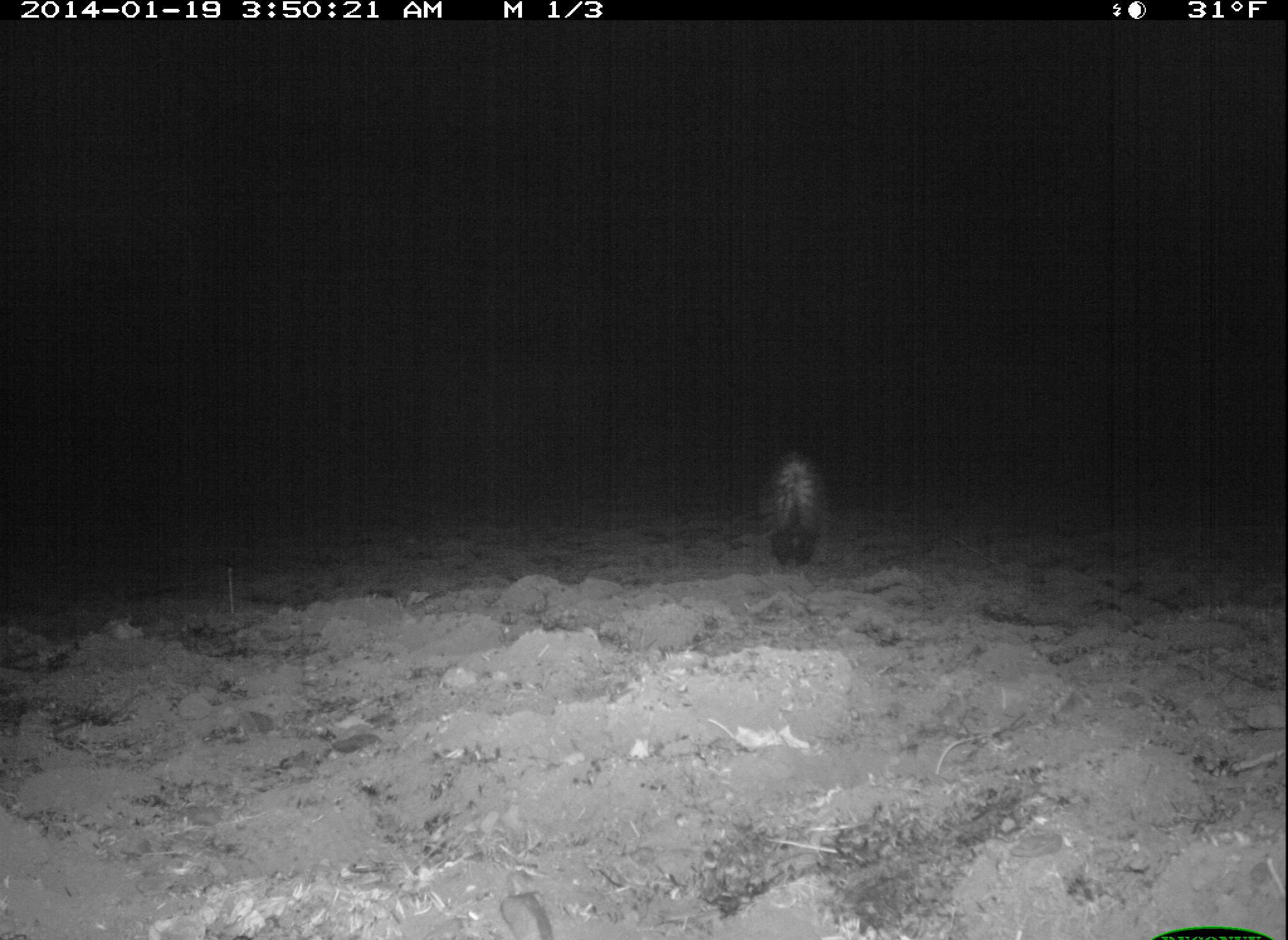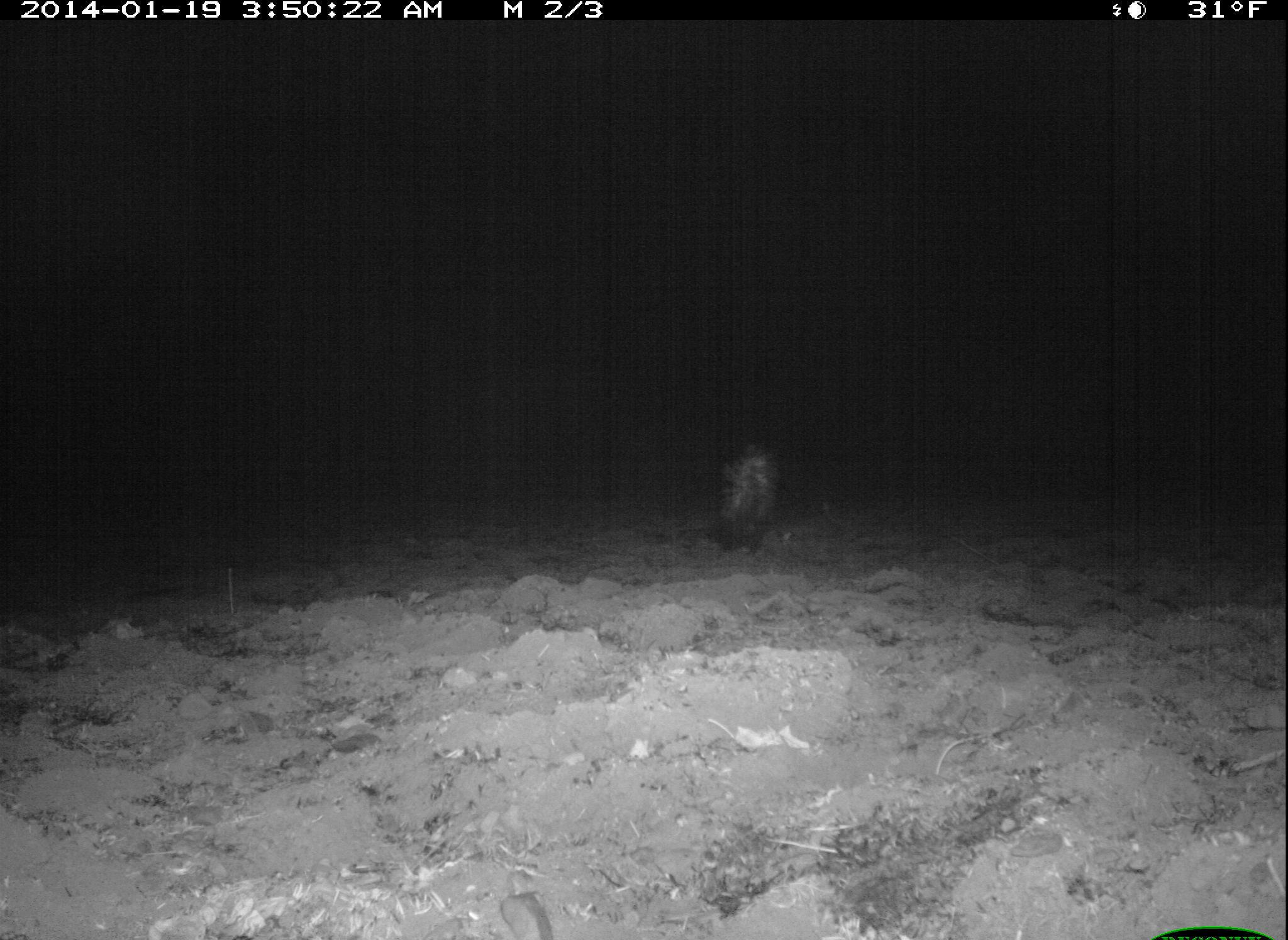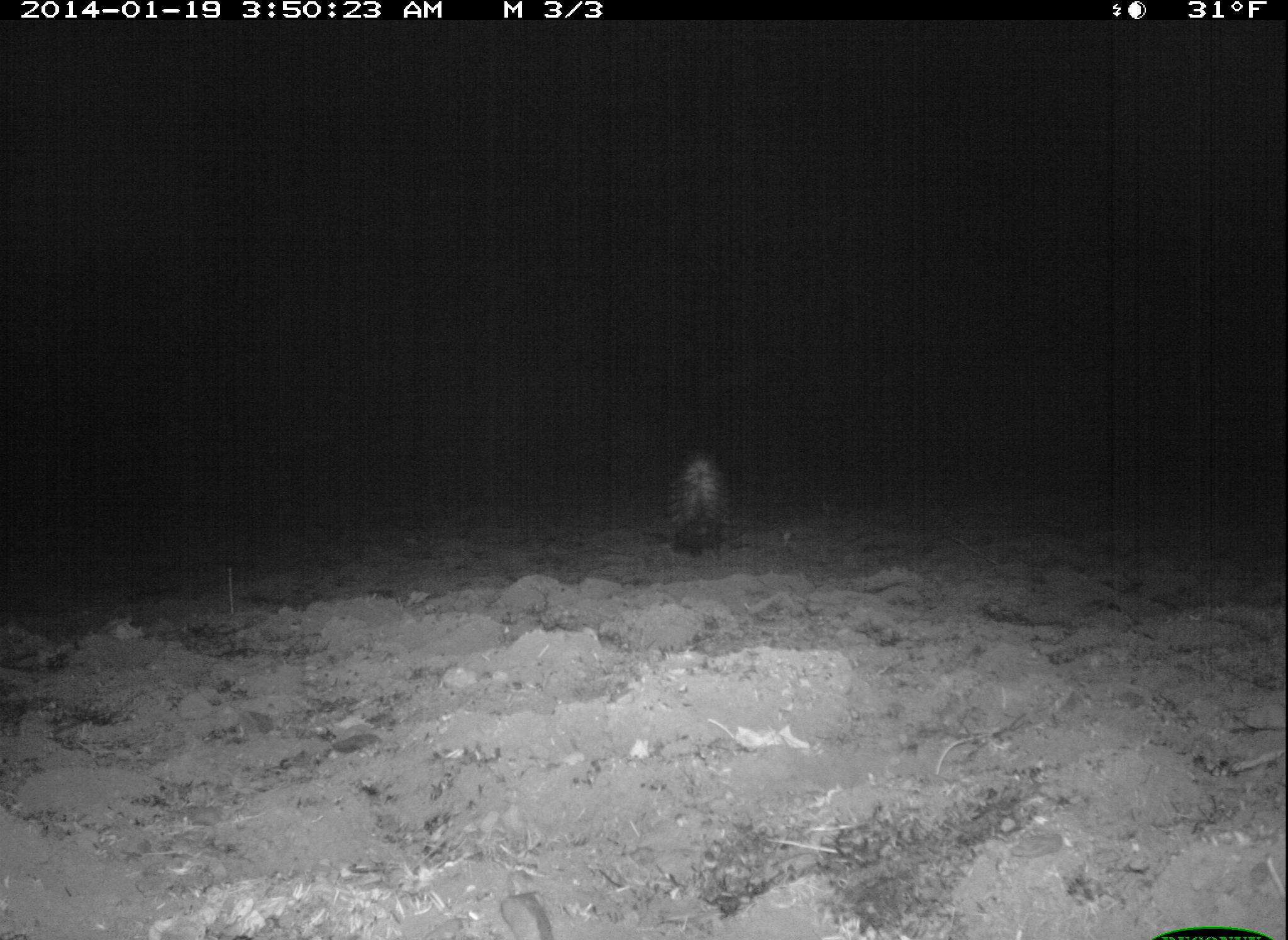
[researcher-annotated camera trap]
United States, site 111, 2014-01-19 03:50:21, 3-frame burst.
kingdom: Animalia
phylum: Chordata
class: Mammalia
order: Carnivora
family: Mephitidae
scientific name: Mephitidae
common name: skunk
Skunk (Mephitidae).